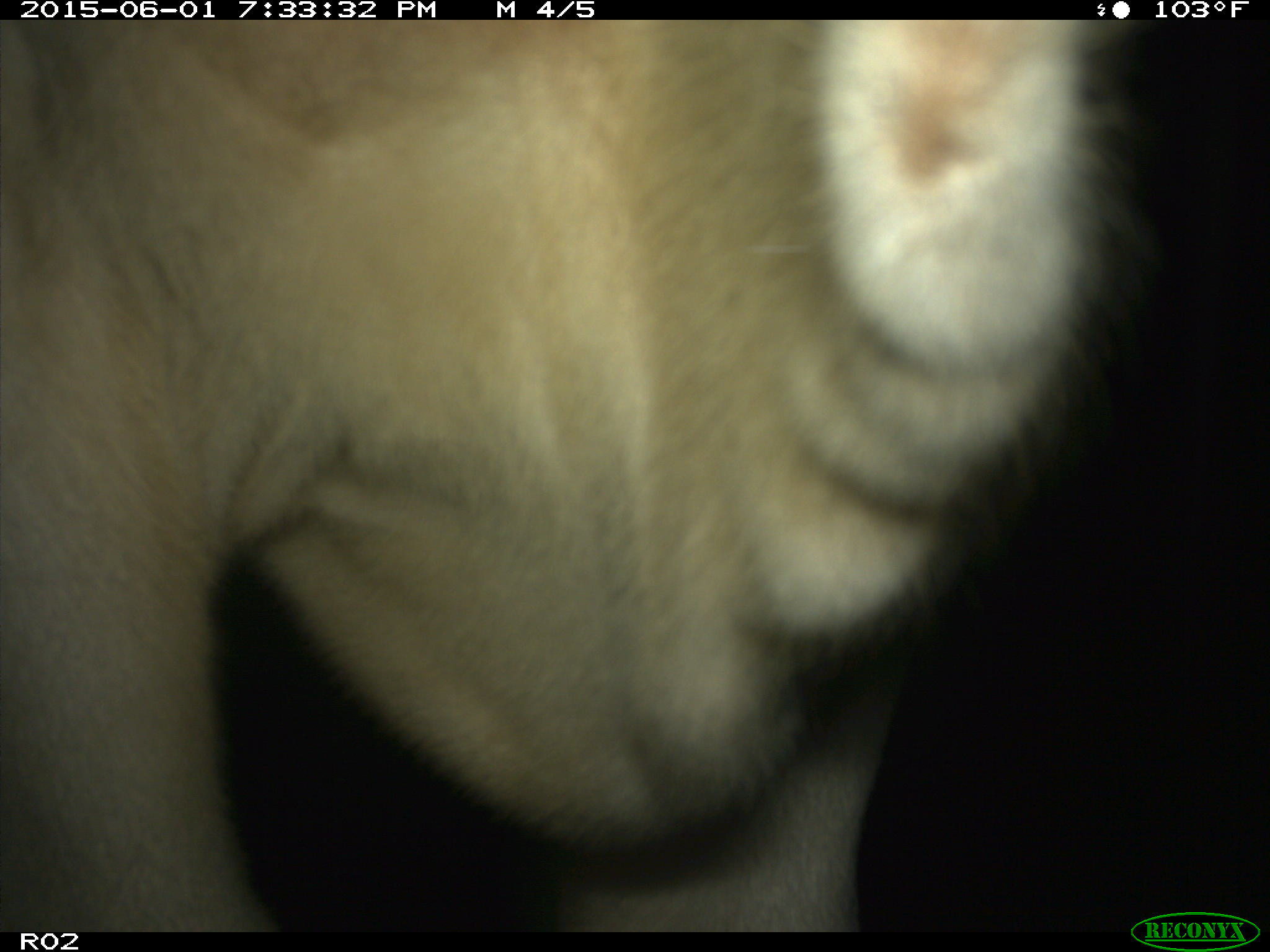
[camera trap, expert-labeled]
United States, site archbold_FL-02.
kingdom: Animalia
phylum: Chordata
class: Mammalia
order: Artiodactyla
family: Bovidae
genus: Bos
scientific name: Bos taurus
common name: domestic cow